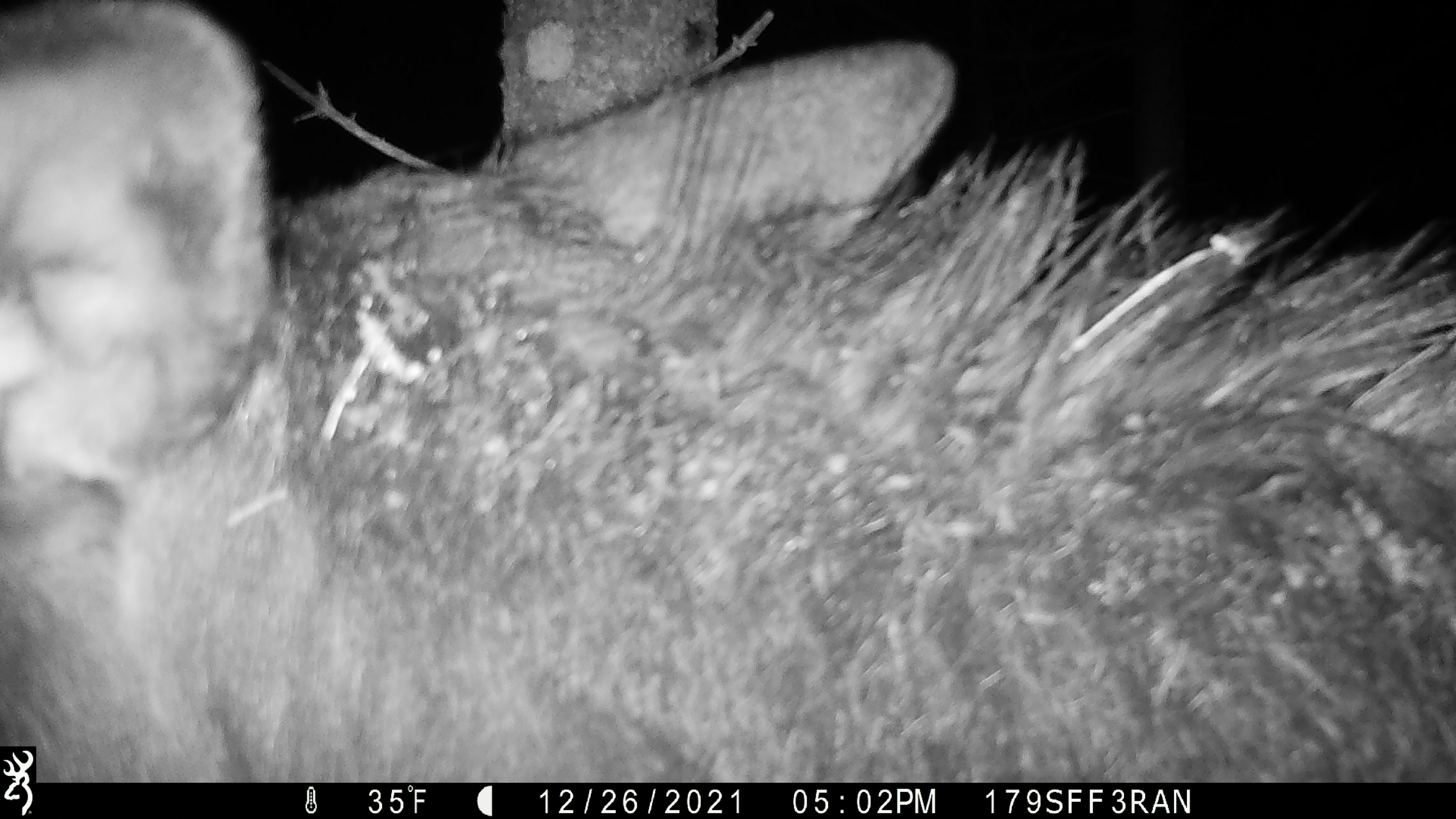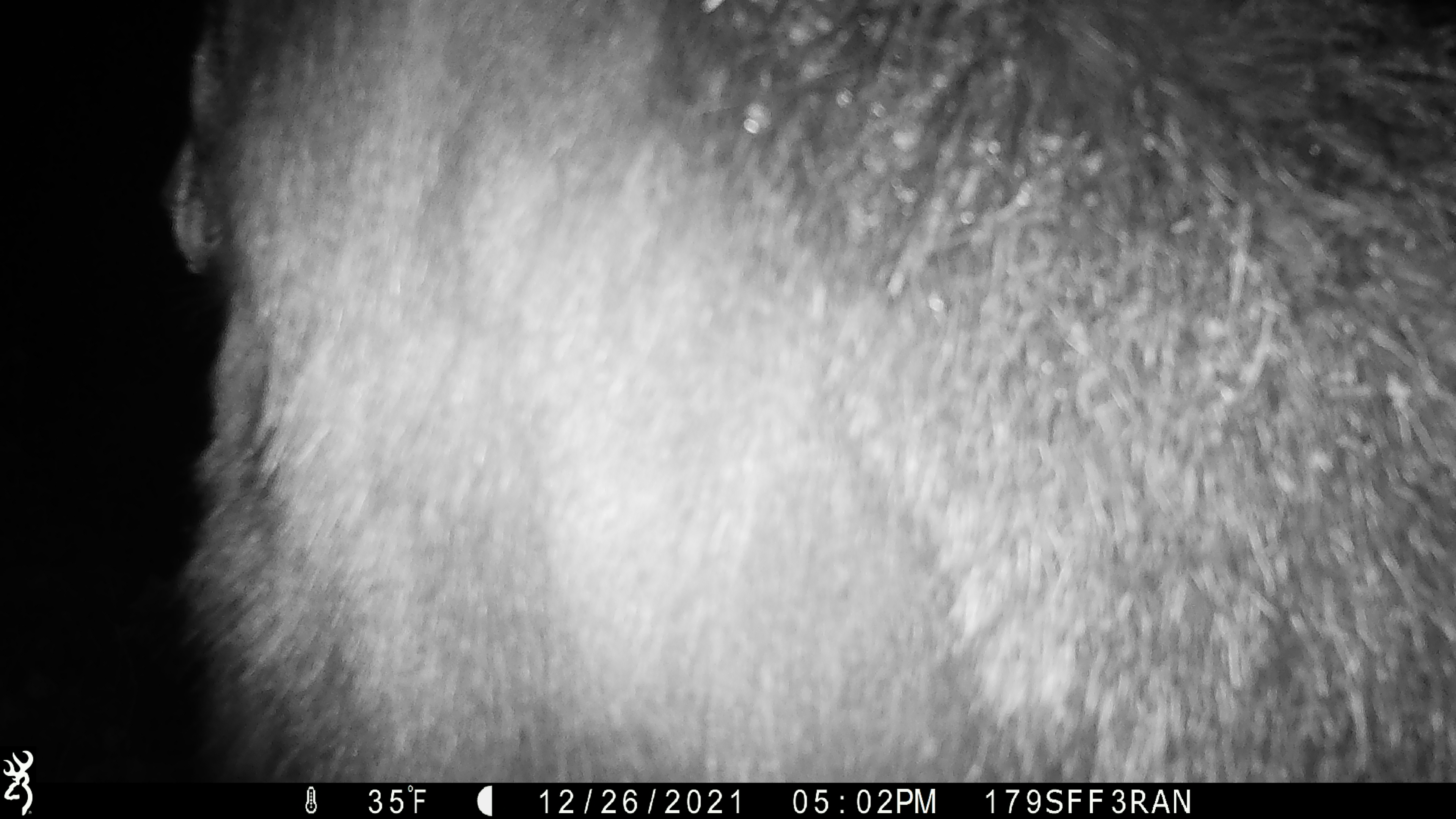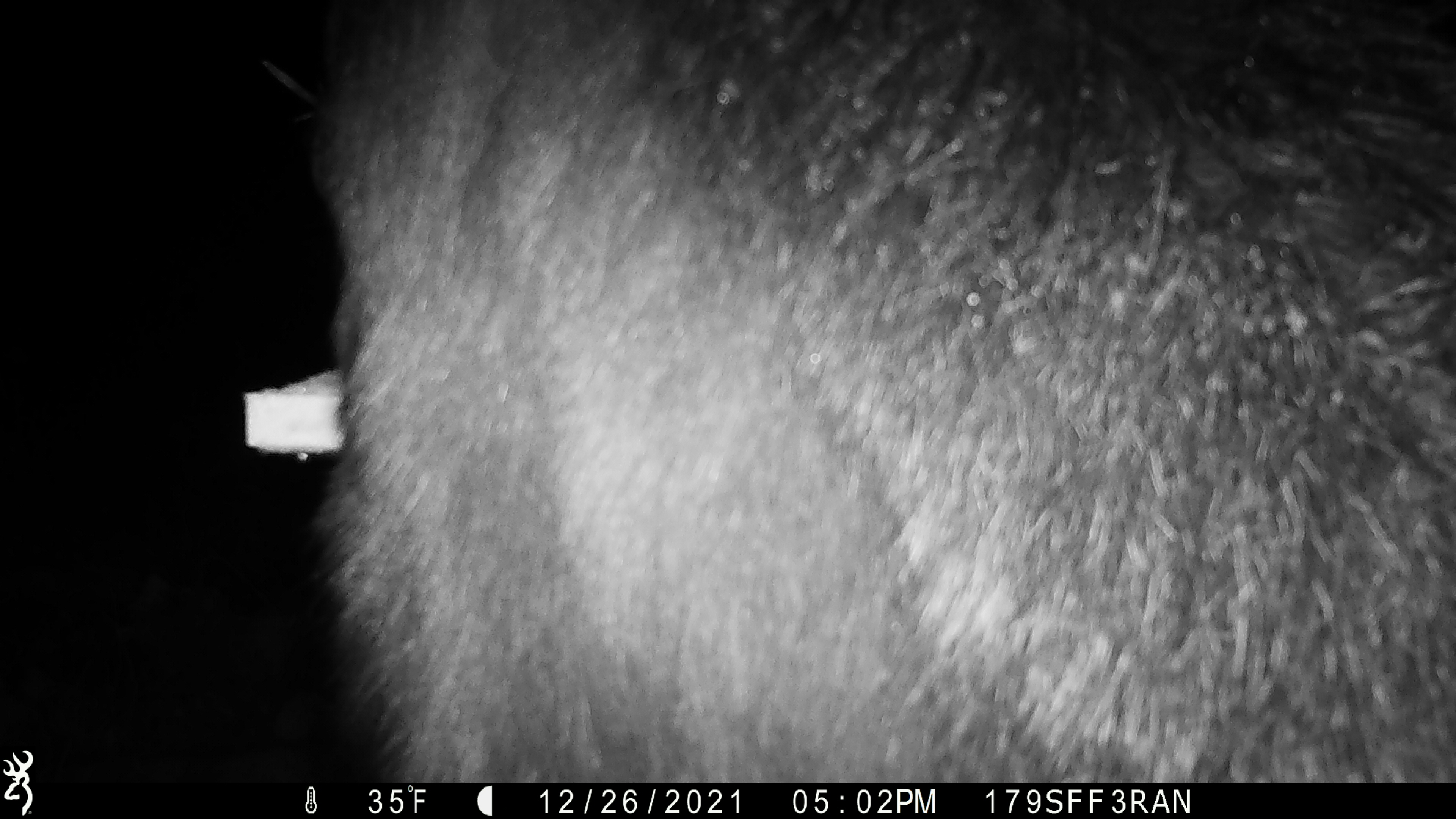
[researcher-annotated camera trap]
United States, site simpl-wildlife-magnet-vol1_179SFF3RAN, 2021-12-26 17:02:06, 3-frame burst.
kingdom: Animalia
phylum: Chordata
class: Mammalia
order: Artiodactyla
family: Cervidae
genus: Alces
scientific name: Alces alces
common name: moose